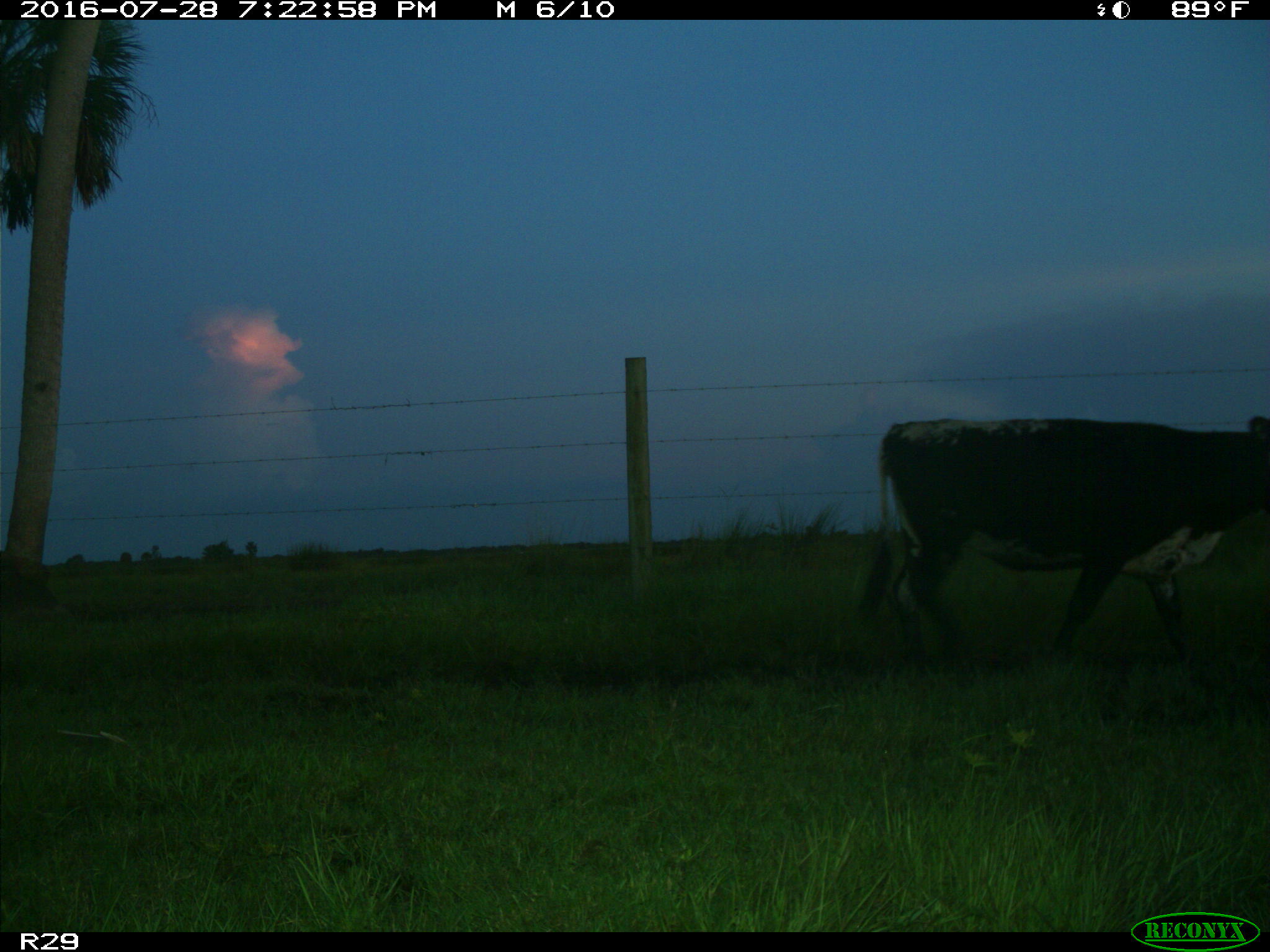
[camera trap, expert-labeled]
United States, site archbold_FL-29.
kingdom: Animalia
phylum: Chordata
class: Mammalia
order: Artiodactyla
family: Bovidae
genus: Bos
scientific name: Bos taurus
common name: domestic cow